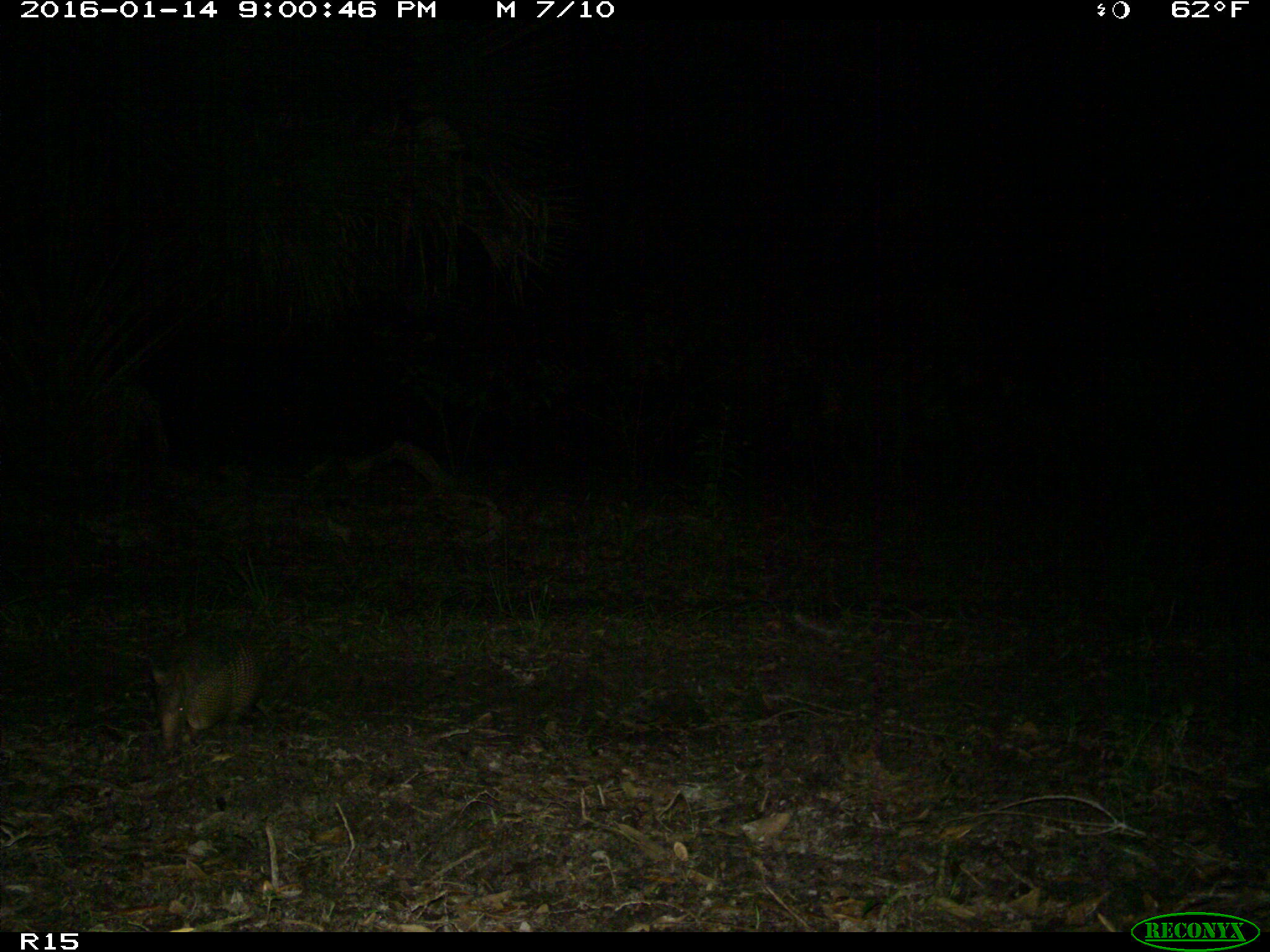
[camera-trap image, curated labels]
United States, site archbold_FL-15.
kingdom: Animalia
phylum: Chordata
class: Mammalia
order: Cingulata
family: Dasypodidae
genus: Dasypus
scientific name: Dasypus novemcinctus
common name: nine-banded armadillo